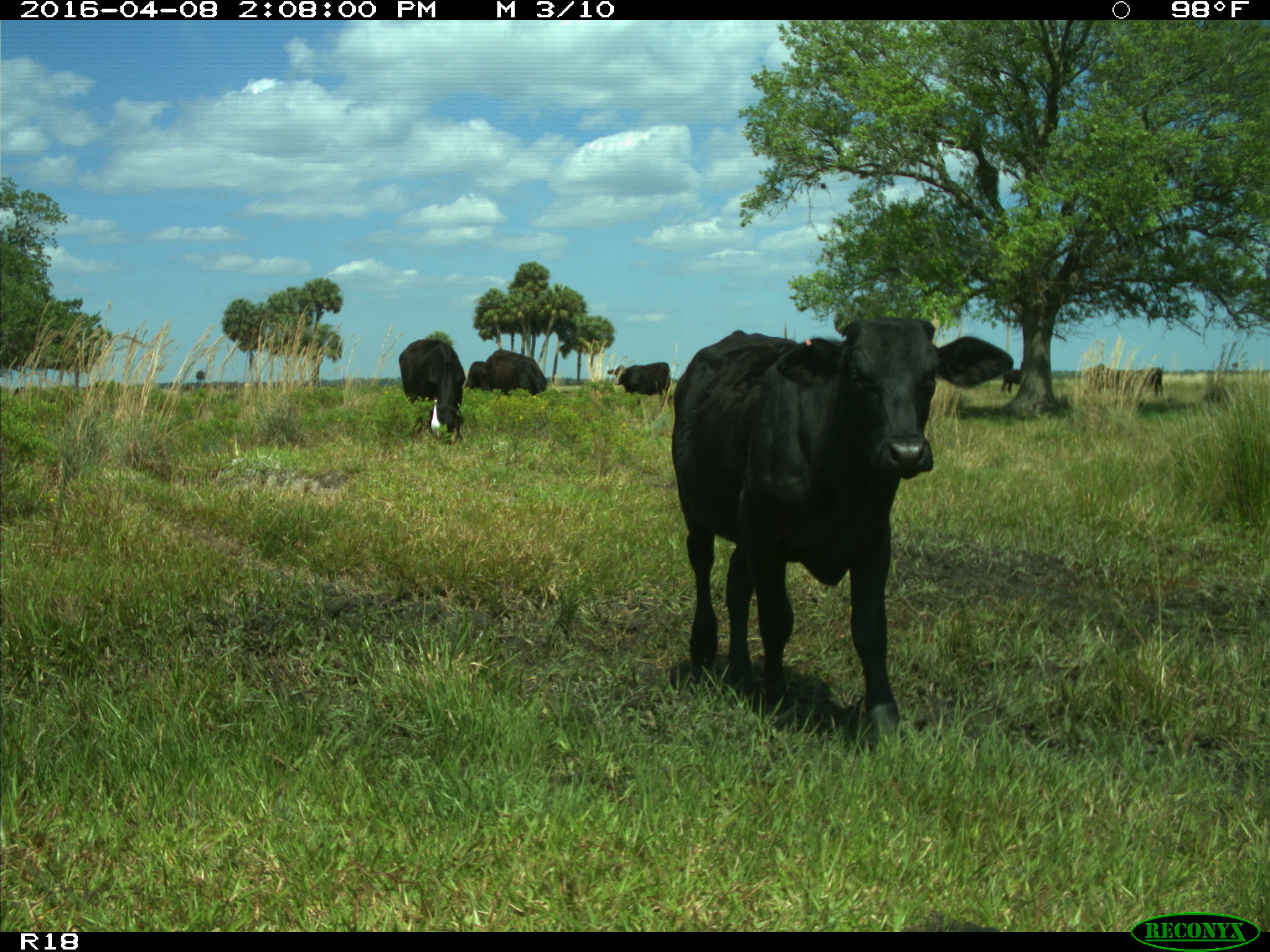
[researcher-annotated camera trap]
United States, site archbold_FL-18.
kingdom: Animalia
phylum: Chordata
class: Mammalia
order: Artiodactyla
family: Bovidae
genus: Bos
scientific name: Bos taurus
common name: domestic cow